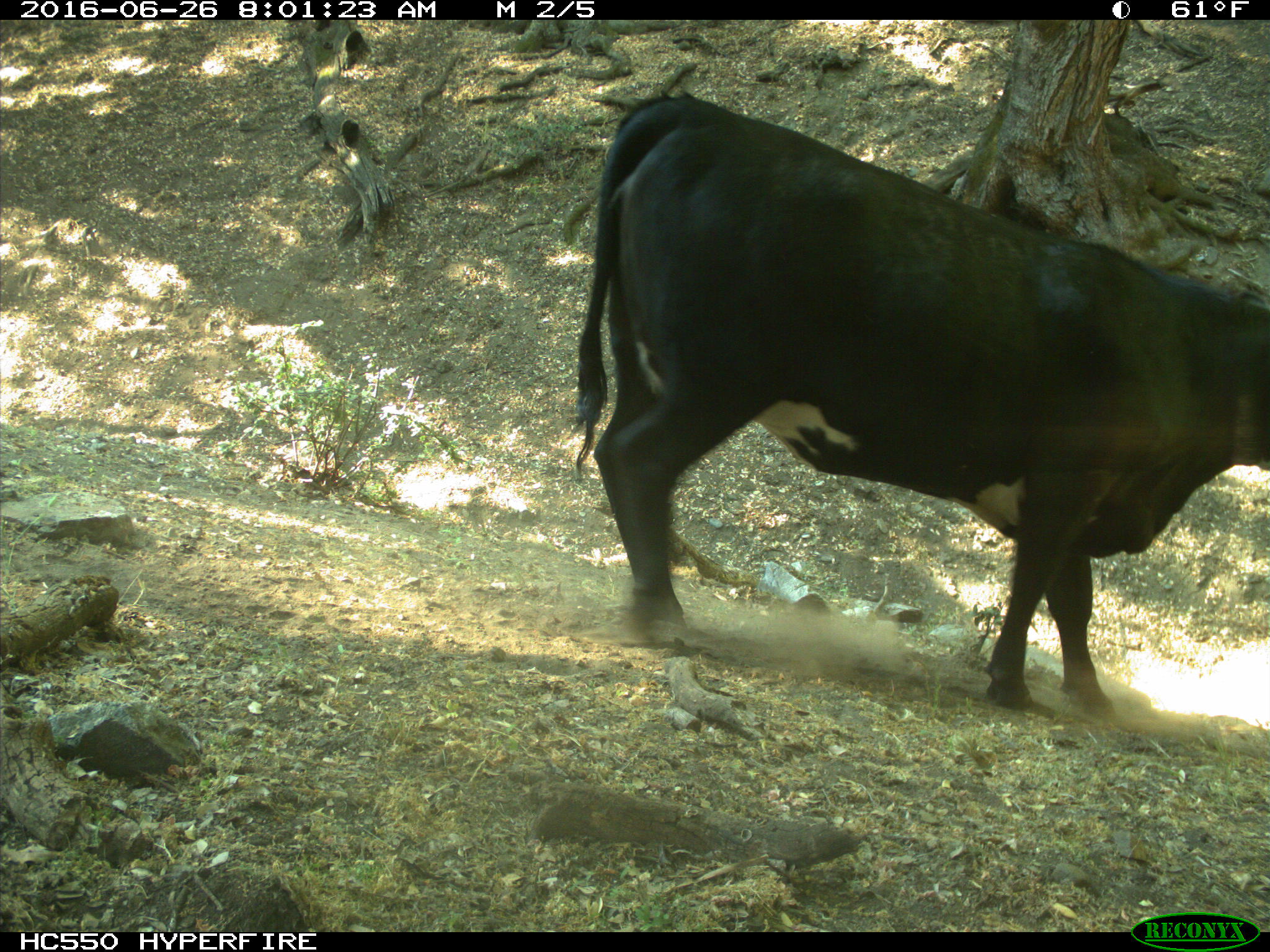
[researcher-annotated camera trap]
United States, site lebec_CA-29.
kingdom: Animalia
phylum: Chordata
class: Mammalia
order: Artiodactyla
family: Bovidae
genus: Bos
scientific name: Bos taurus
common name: domestic cow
Bos taurus (domestic cow).